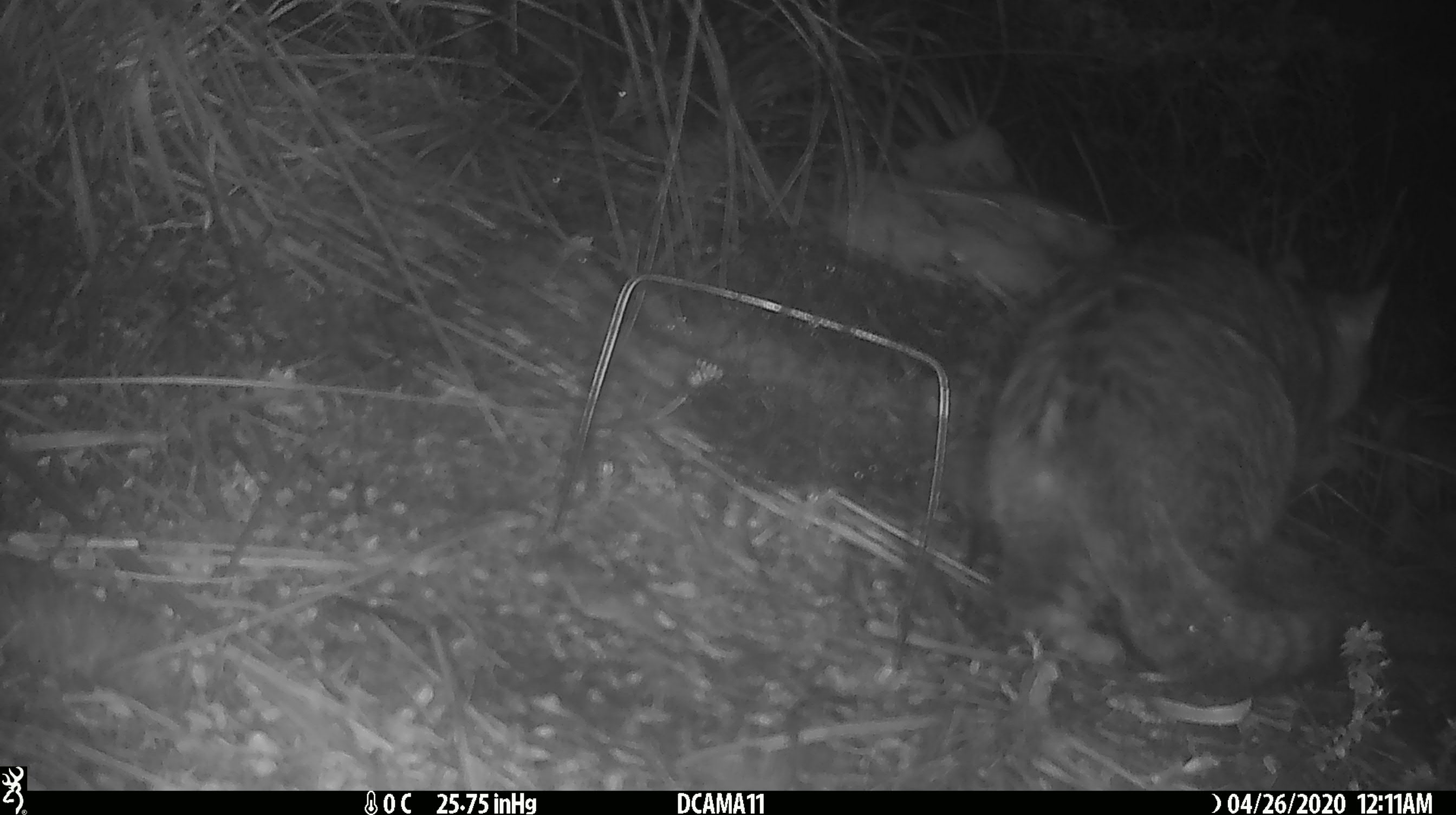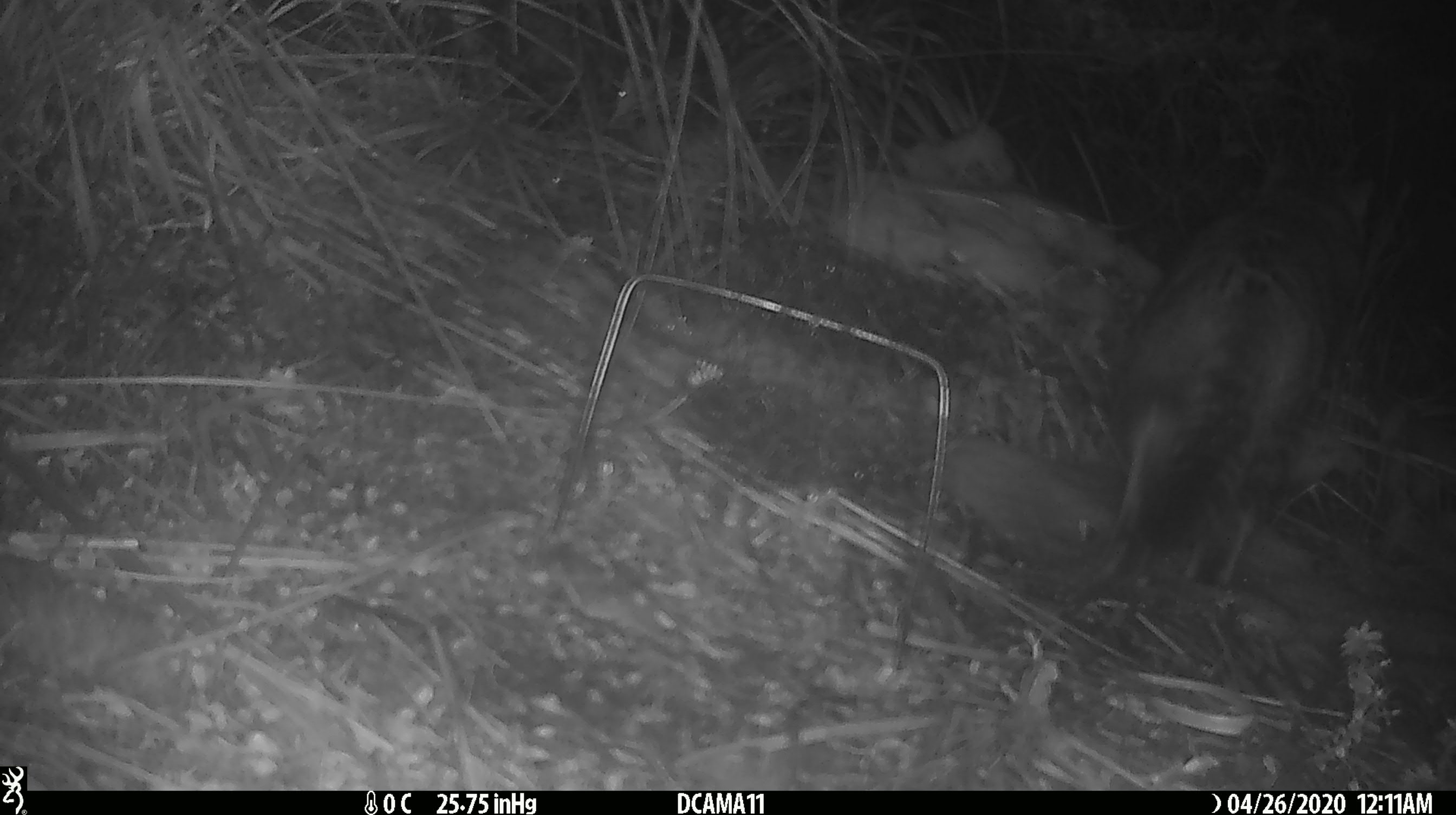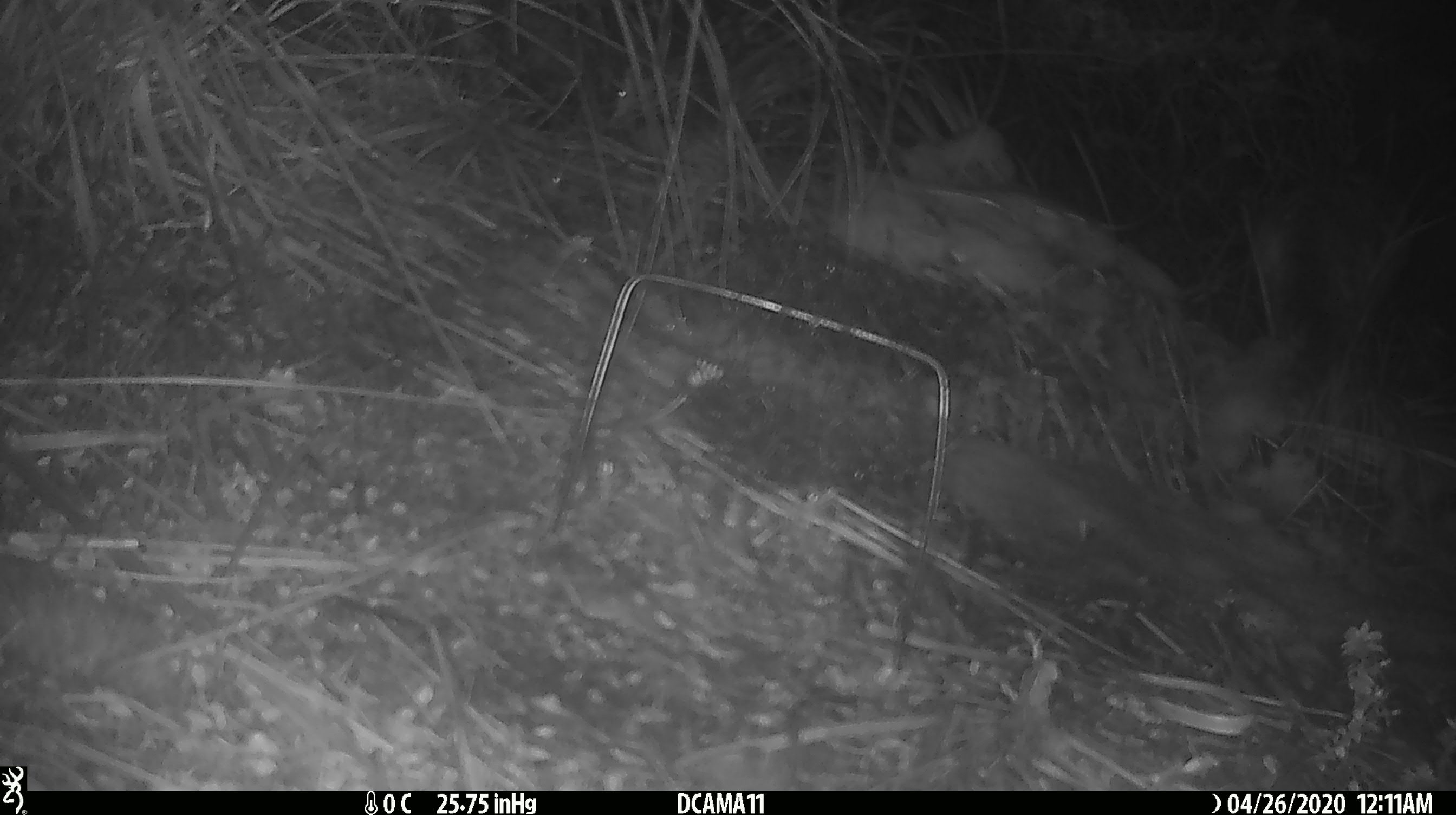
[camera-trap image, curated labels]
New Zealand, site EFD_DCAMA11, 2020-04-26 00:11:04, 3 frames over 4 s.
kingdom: Animalia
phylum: Chordata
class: Mammalia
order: Carnivora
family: Felidae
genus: Felis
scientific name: Felis catus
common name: domestic cat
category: cat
Cat (domestic cat) (Felis catus).